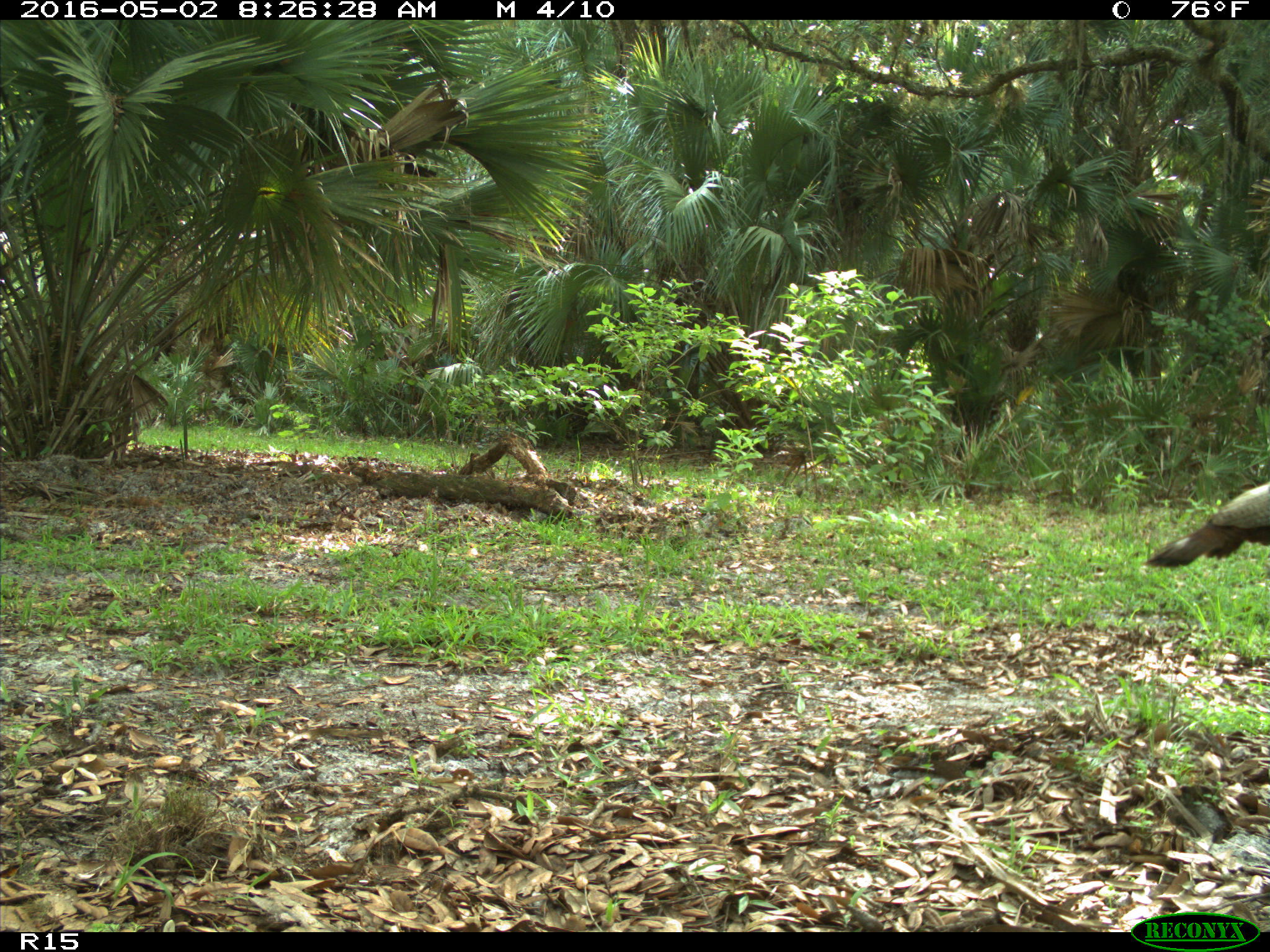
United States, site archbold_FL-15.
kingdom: Animalia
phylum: Chordata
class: Aves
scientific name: Aves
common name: birds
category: unidentified bird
Unidentified bird (birds) (Aves).